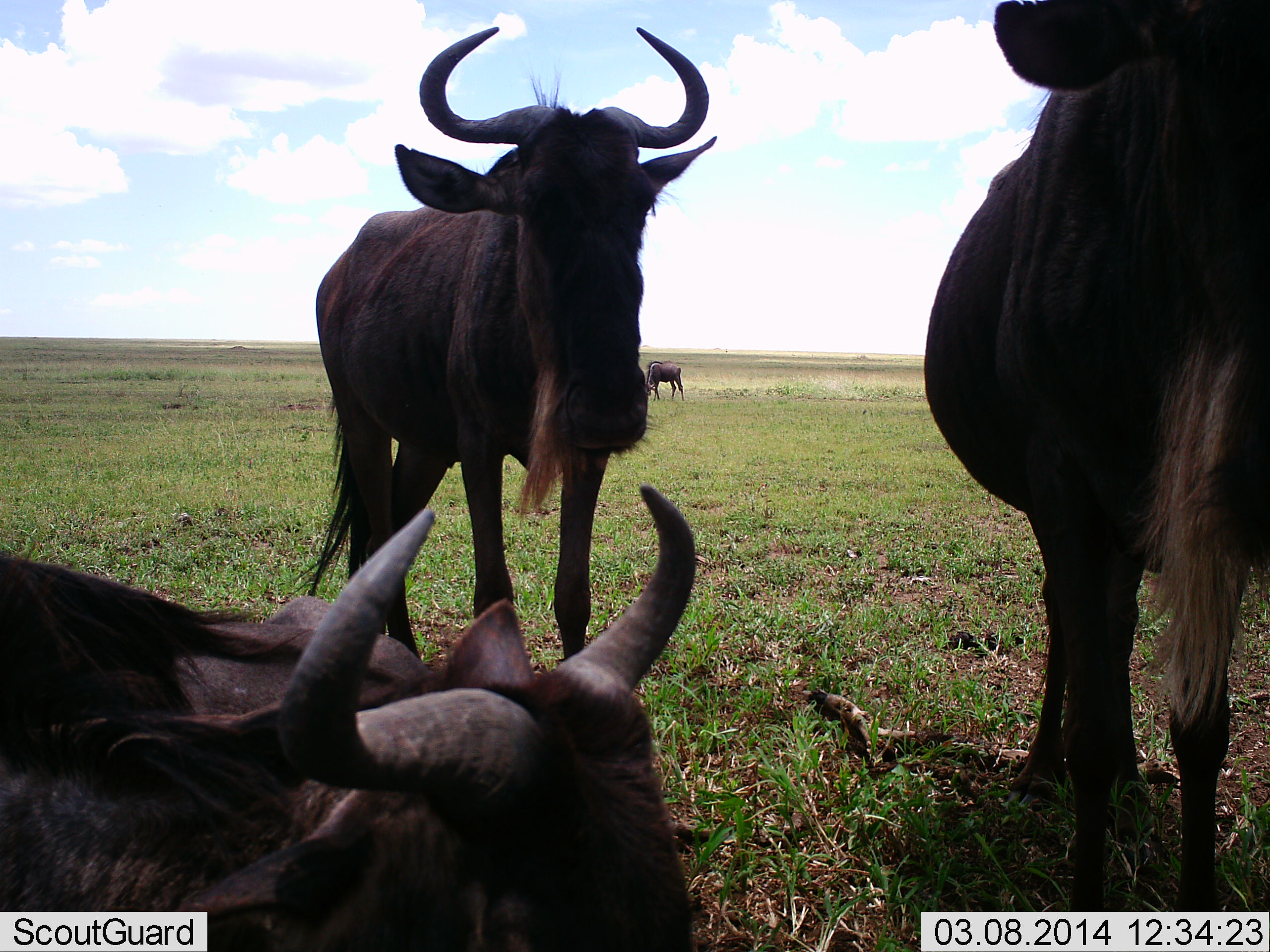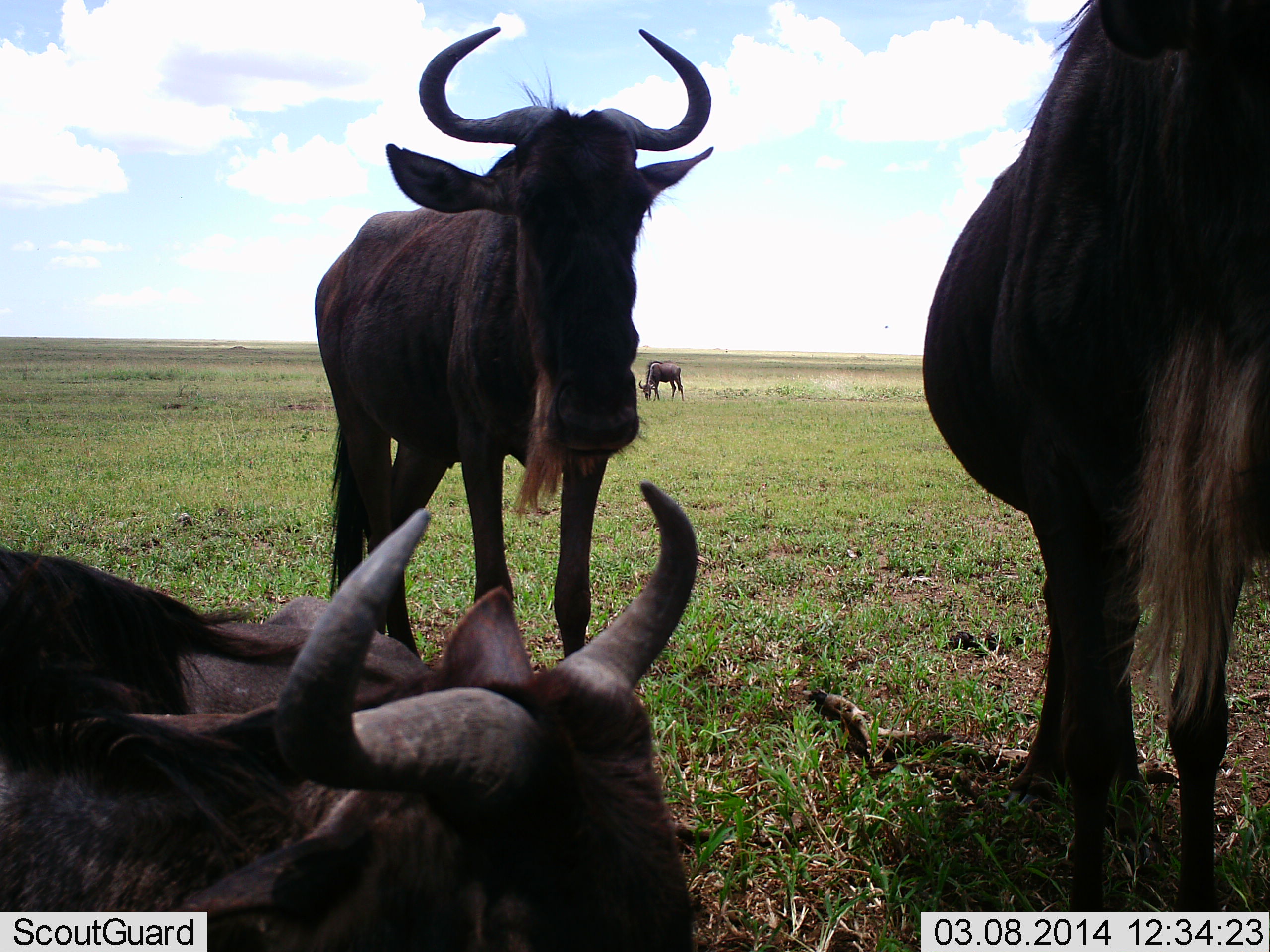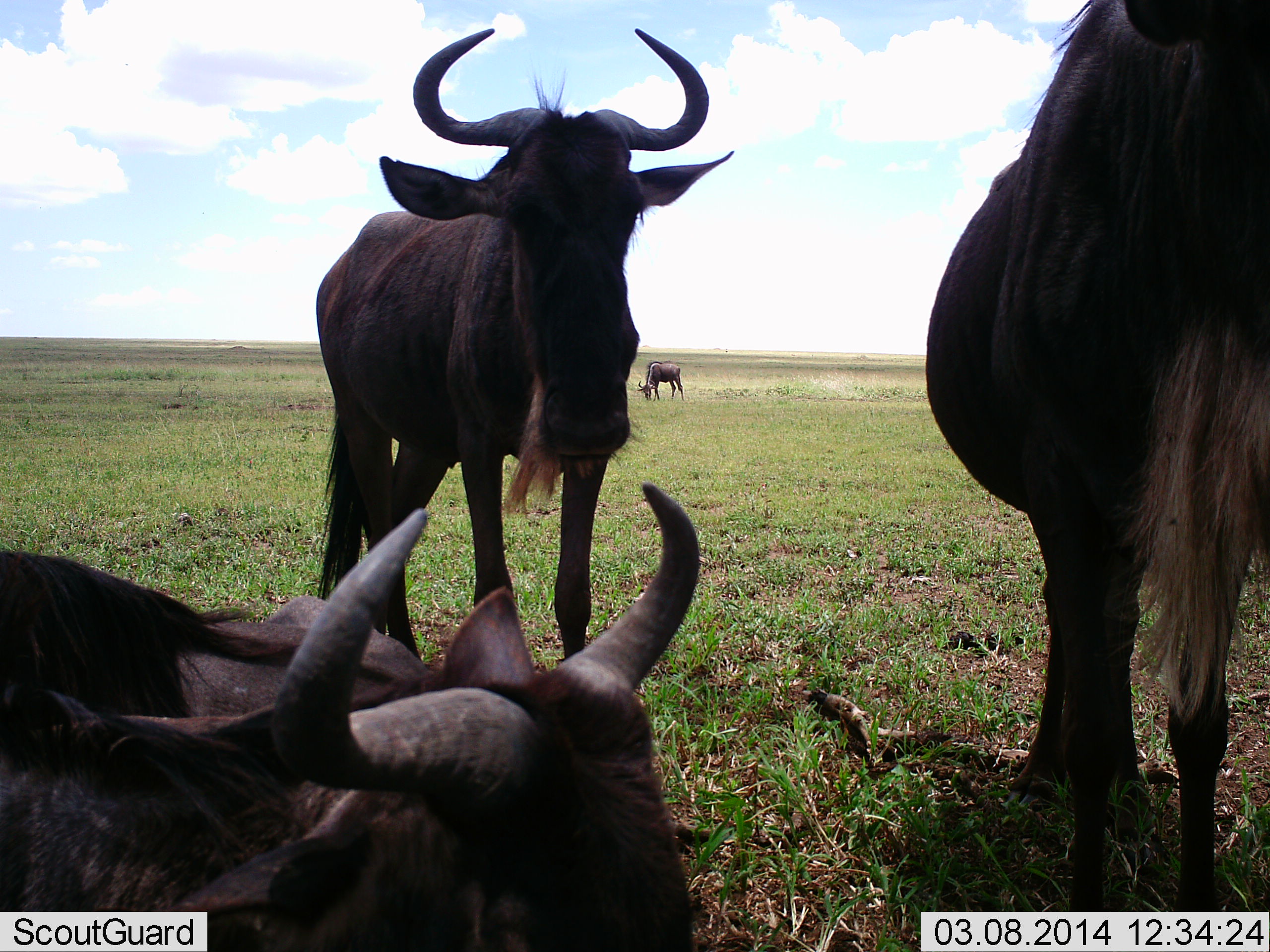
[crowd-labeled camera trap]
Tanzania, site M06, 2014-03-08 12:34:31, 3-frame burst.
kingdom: Animalia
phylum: Chordata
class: Mammalia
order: Artiodactyla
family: Bovidae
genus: Connochaetes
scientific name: Connochaetes taurinus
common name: blue wildebeest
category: wildebeest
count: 5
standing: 100%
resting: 90%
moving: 0%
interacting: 0%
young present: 0%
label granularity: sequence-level